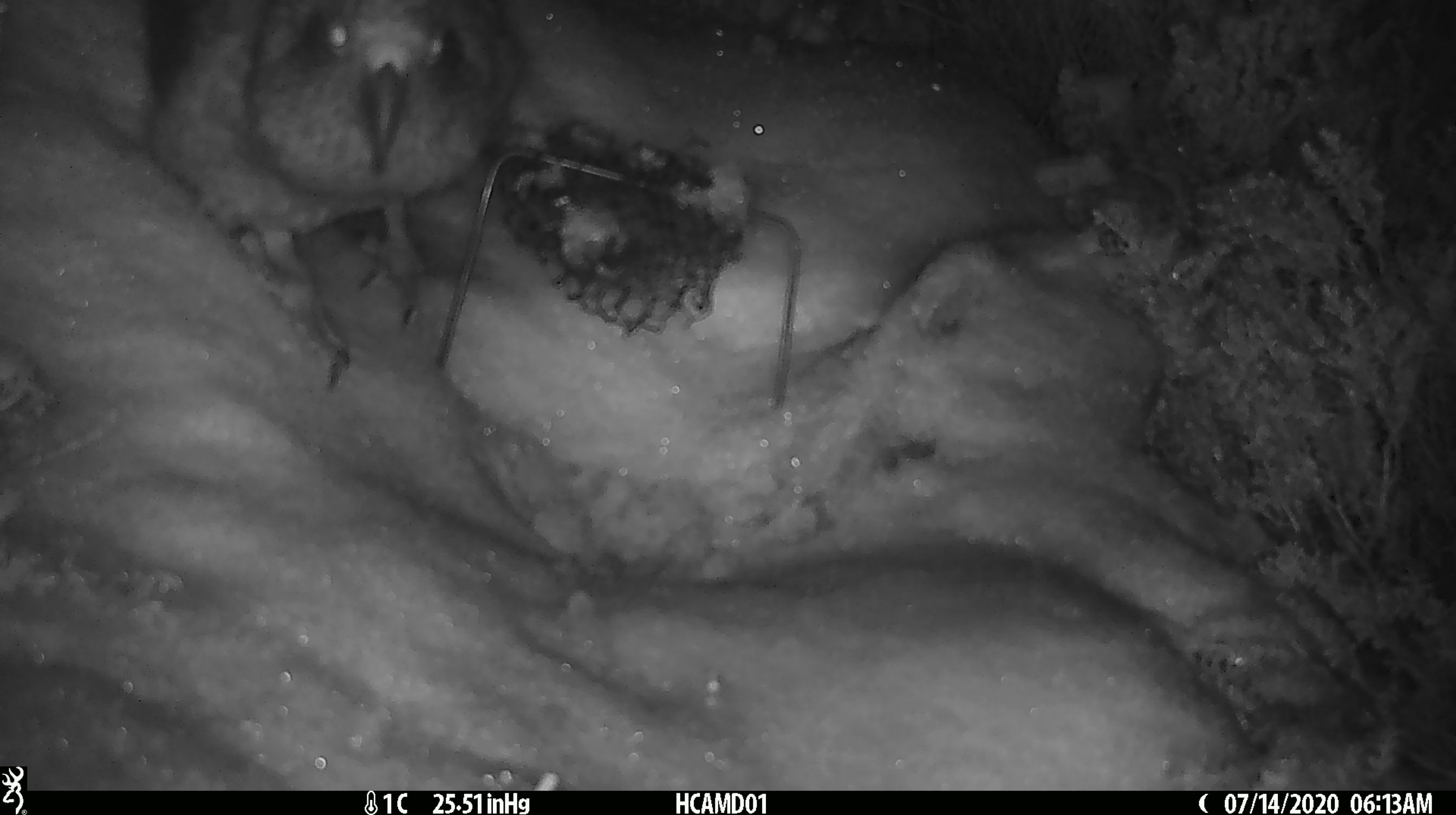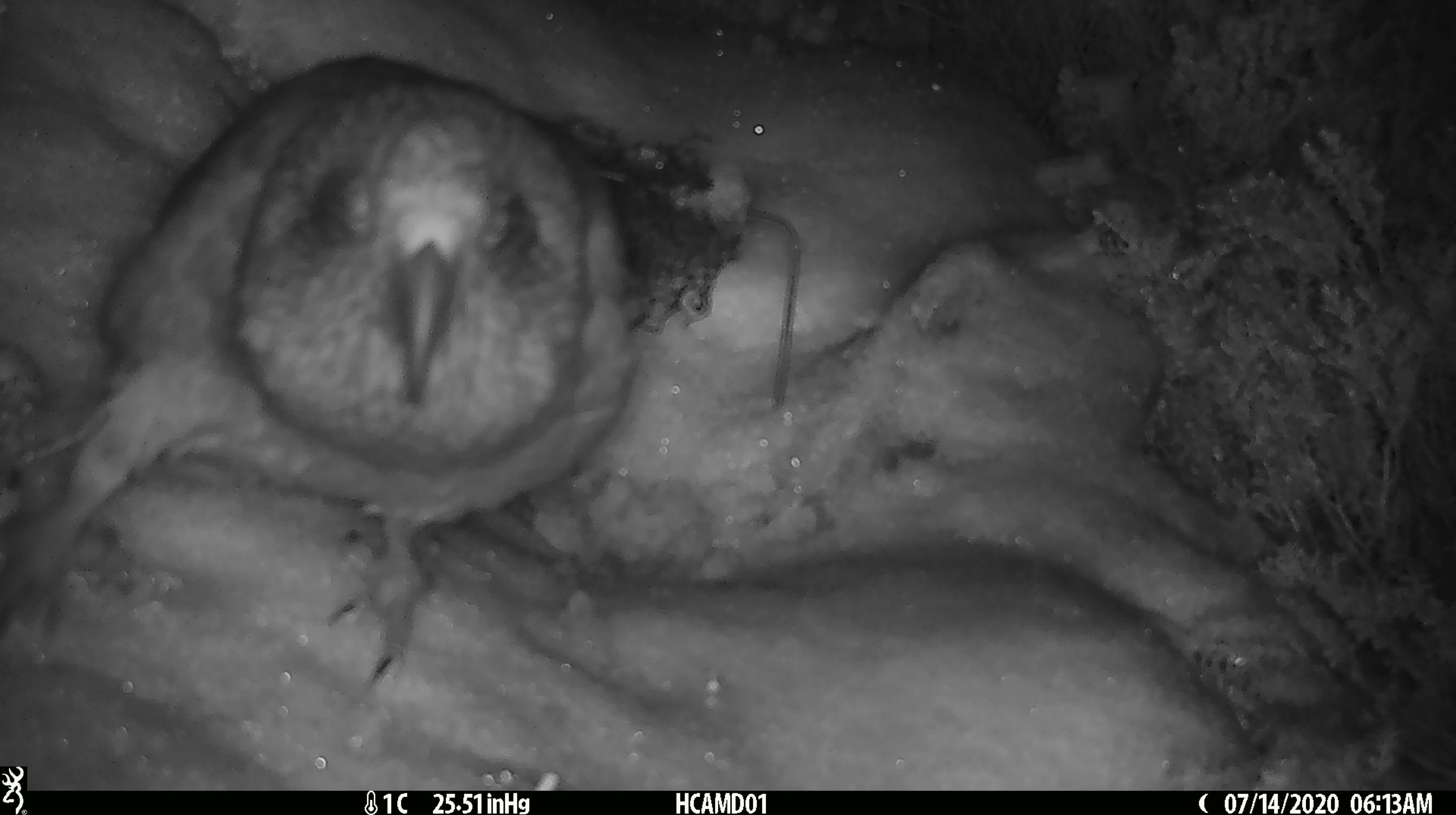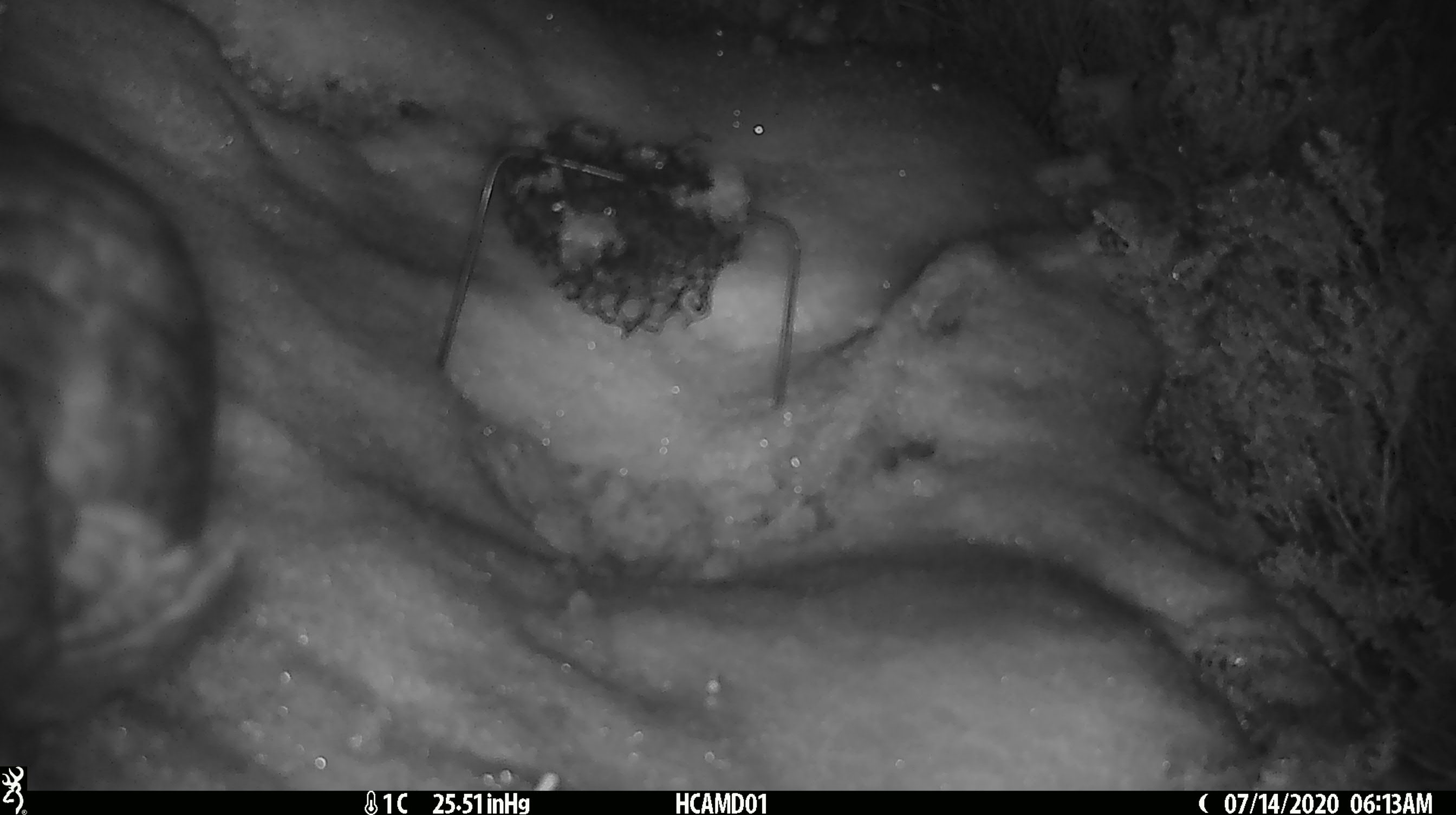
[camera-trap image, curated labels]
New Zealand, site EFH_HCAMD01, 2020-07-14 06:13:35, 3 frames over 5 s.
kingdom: Animalia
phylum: Chordata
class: Aves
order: Psittaciformes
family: Strigopidae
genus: Nestor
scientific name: Nestor notabilis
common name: kea